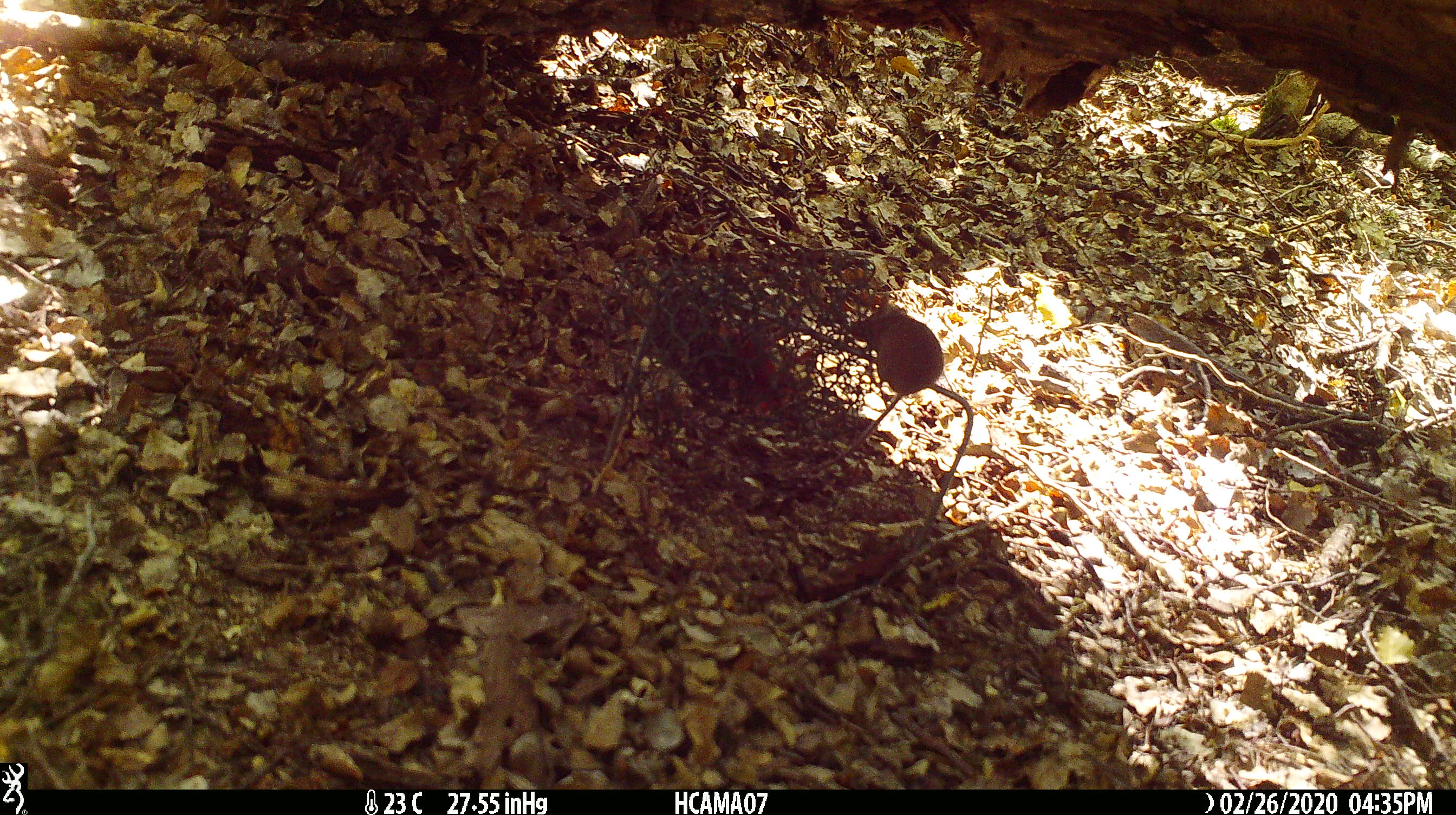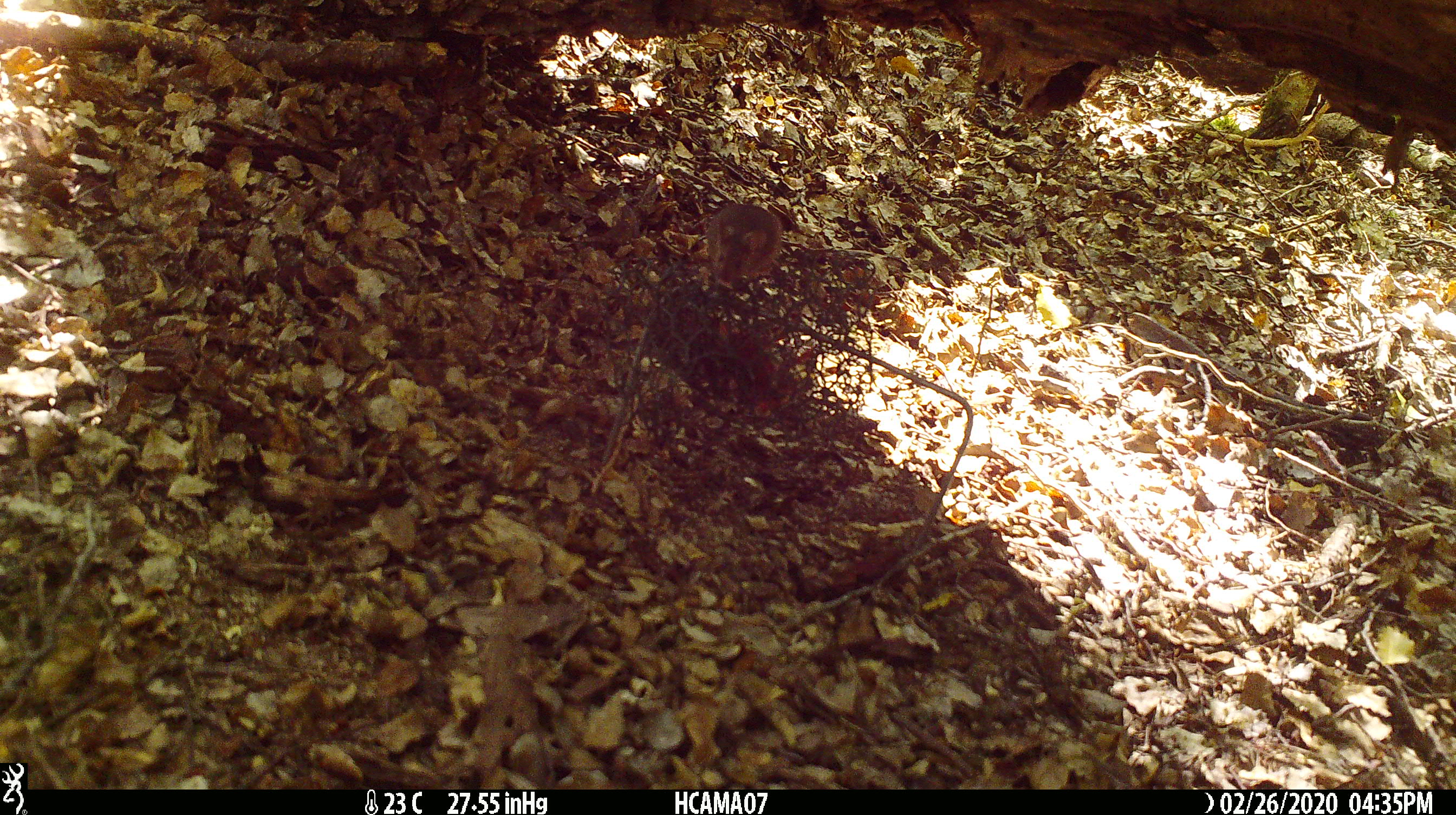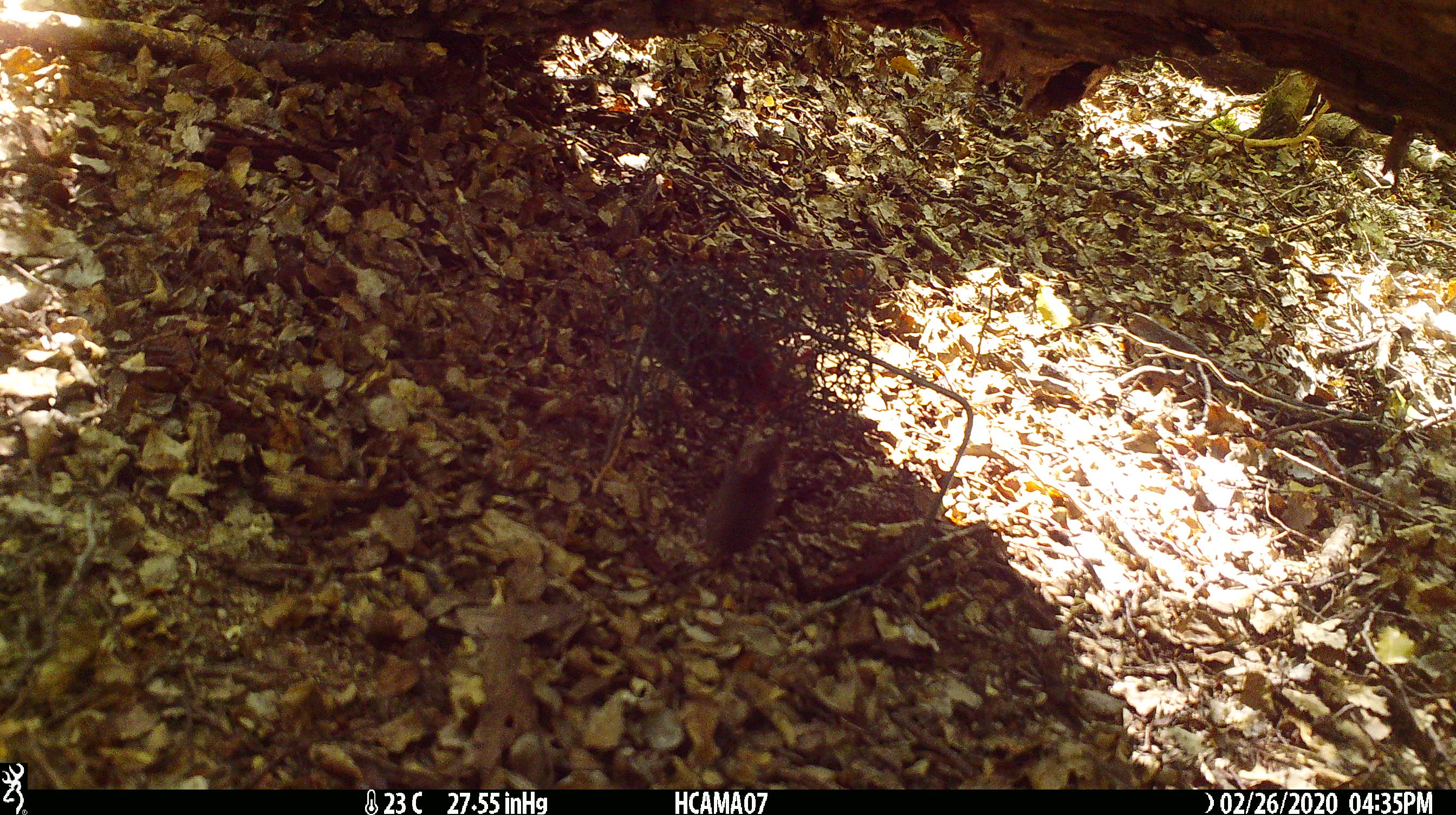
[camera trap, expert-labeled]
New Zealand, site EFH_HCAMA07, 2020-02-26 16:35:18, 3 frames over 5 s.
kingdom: Animalia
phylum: Chordata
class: Mammalia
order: Rodentia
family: Muridae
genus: Mus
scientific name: Mus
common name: mouse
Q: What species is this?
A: Mouse (Mus).